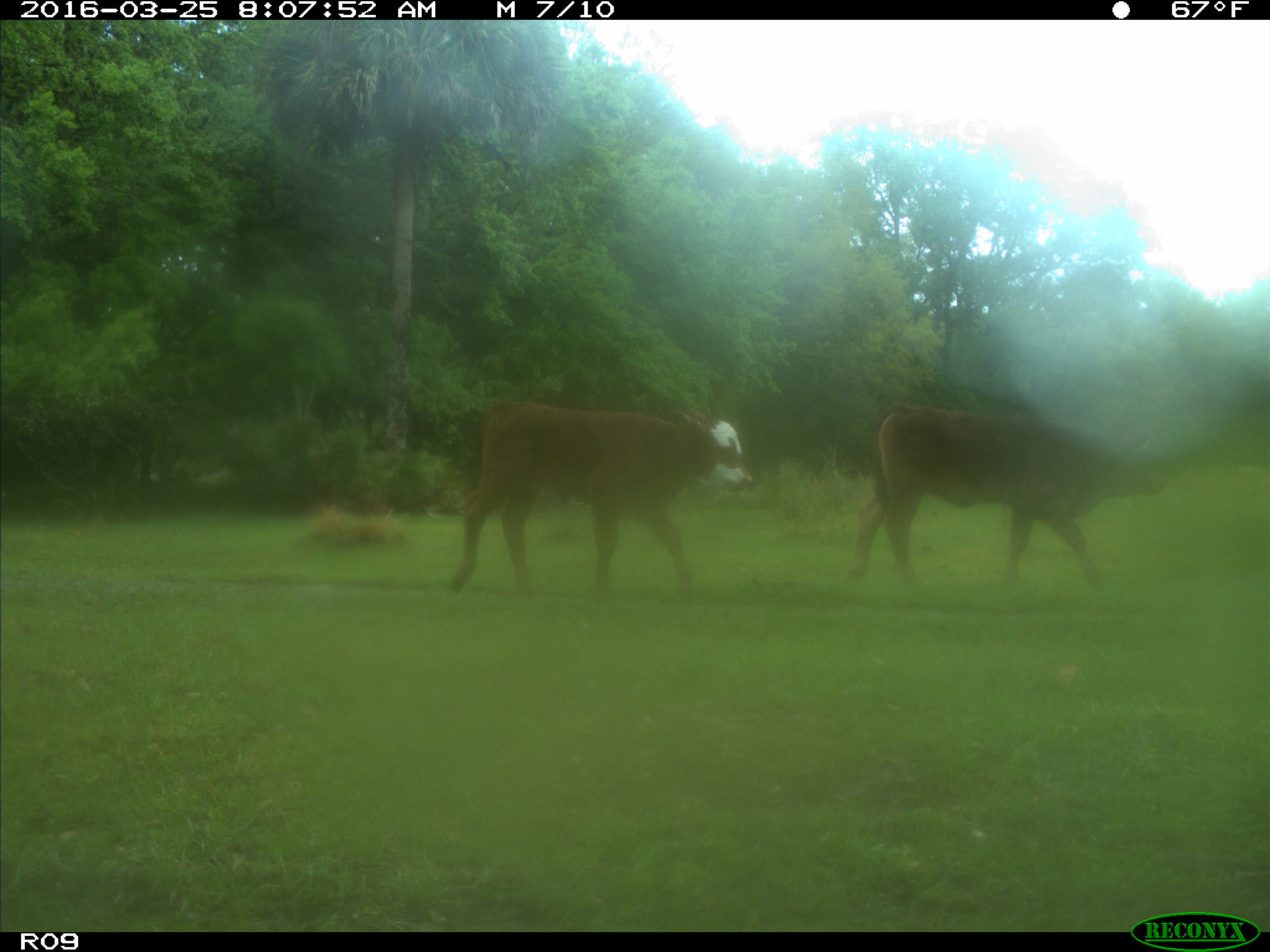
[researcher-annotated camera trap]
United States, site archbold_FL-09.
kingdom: Animalia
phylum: Chordata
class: Mammalia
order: Artiodactyla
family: Bovidae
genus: Bos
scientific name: Bos taurus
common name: domestic cow